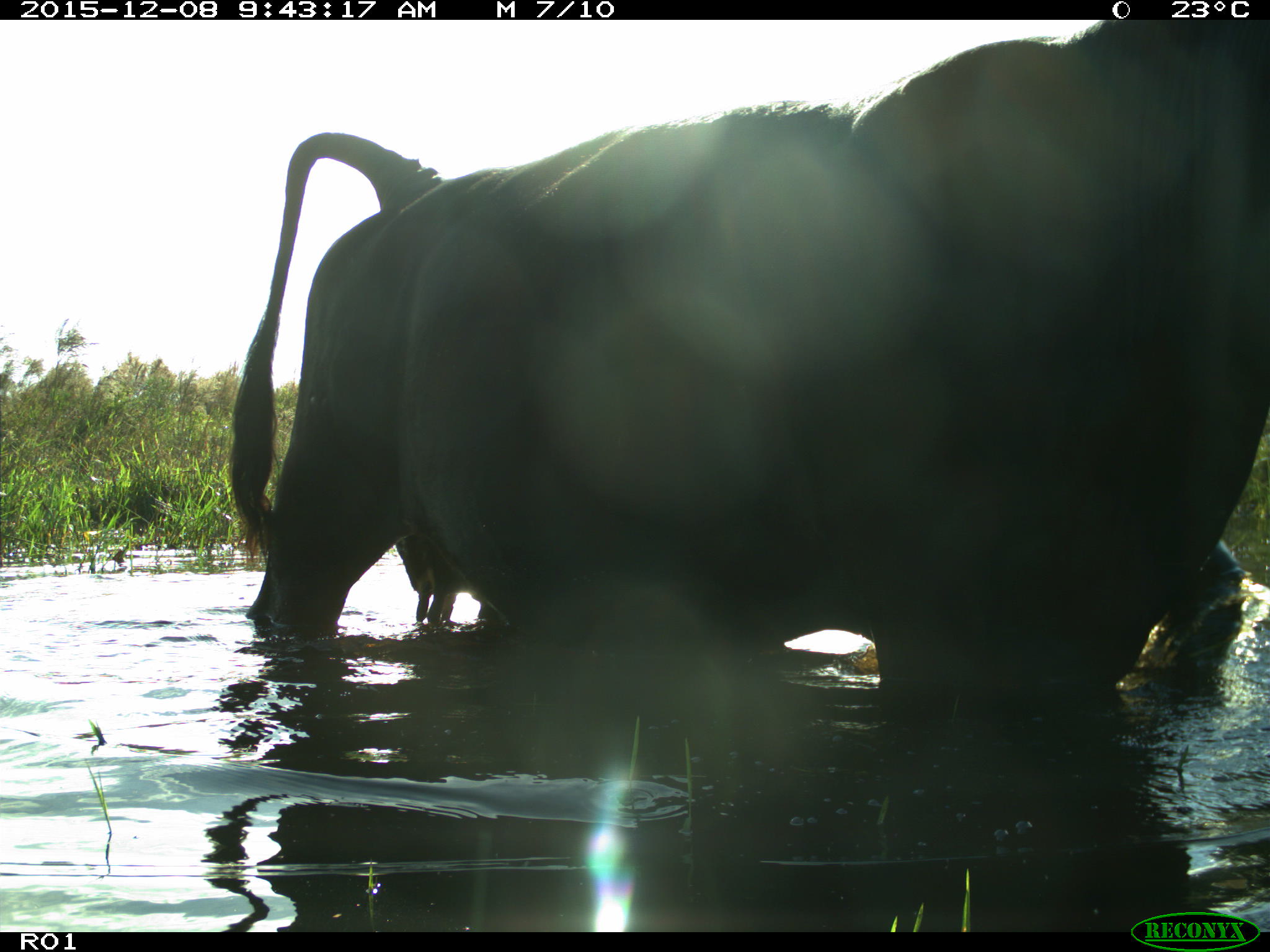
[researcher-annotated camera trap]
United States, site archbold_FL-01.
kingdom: Animalia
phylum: Chordata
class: Mammalia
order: Artiodactyla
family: Bovidae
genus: Bos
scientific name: Bos taurus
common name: domestic cow